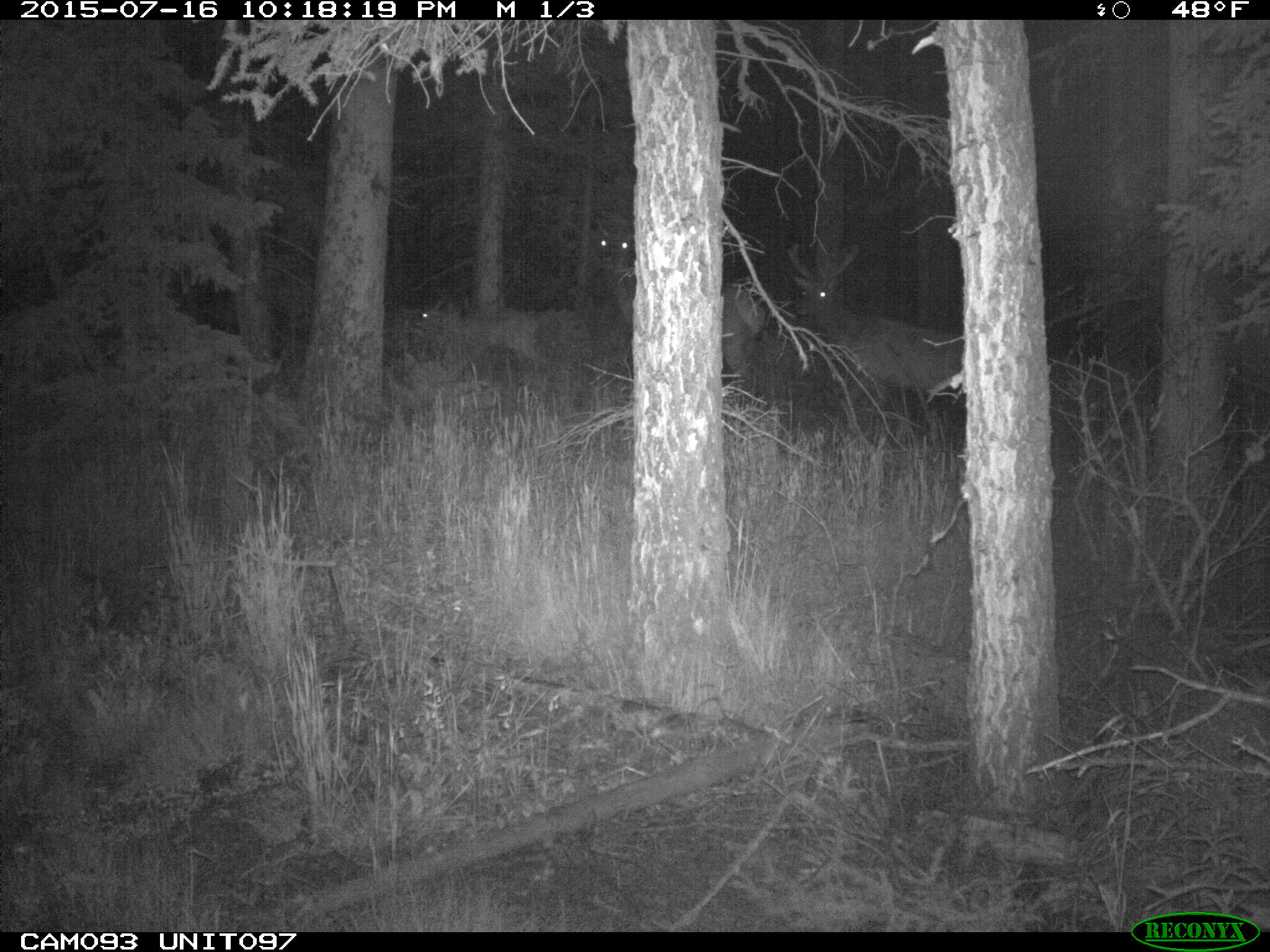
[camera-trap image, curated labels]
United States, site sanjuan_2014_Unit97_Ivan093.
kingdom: Animalia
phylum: Chordata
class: Mammalia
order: Artiodactyla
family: Cervidae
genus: Cervus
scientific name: Cervus elaphus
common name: red deer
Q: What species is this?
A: Cervus elaphus (red deer).